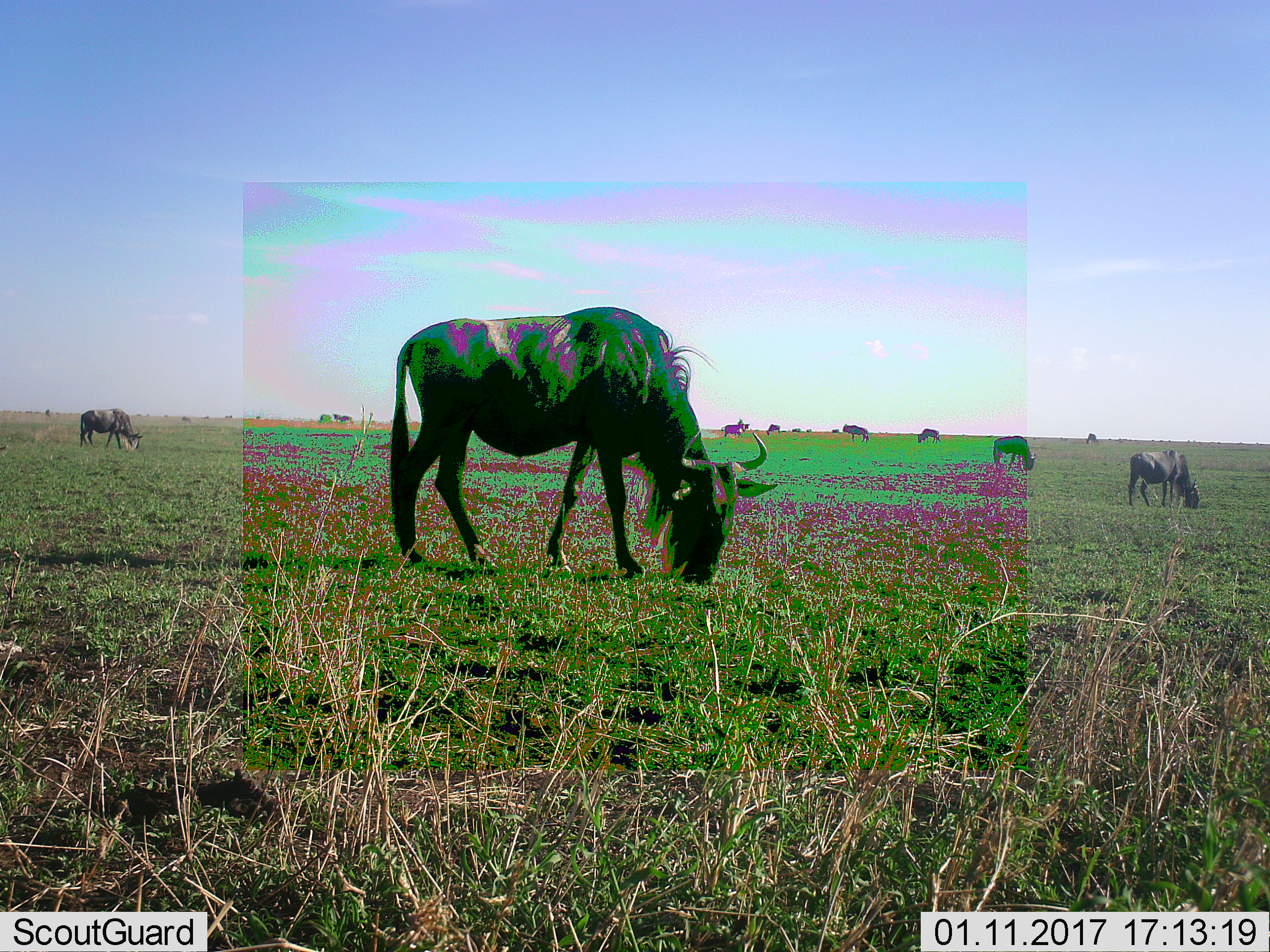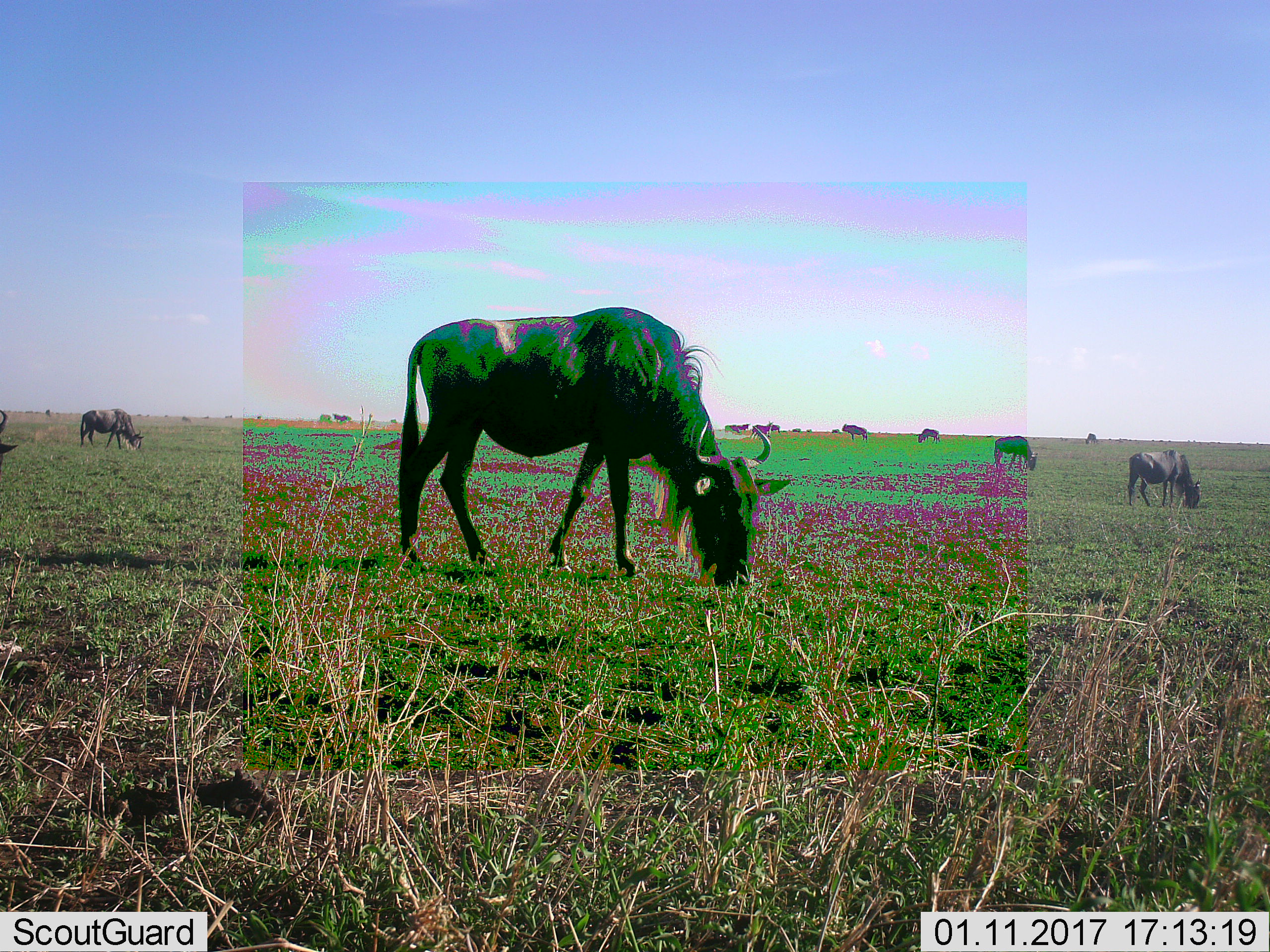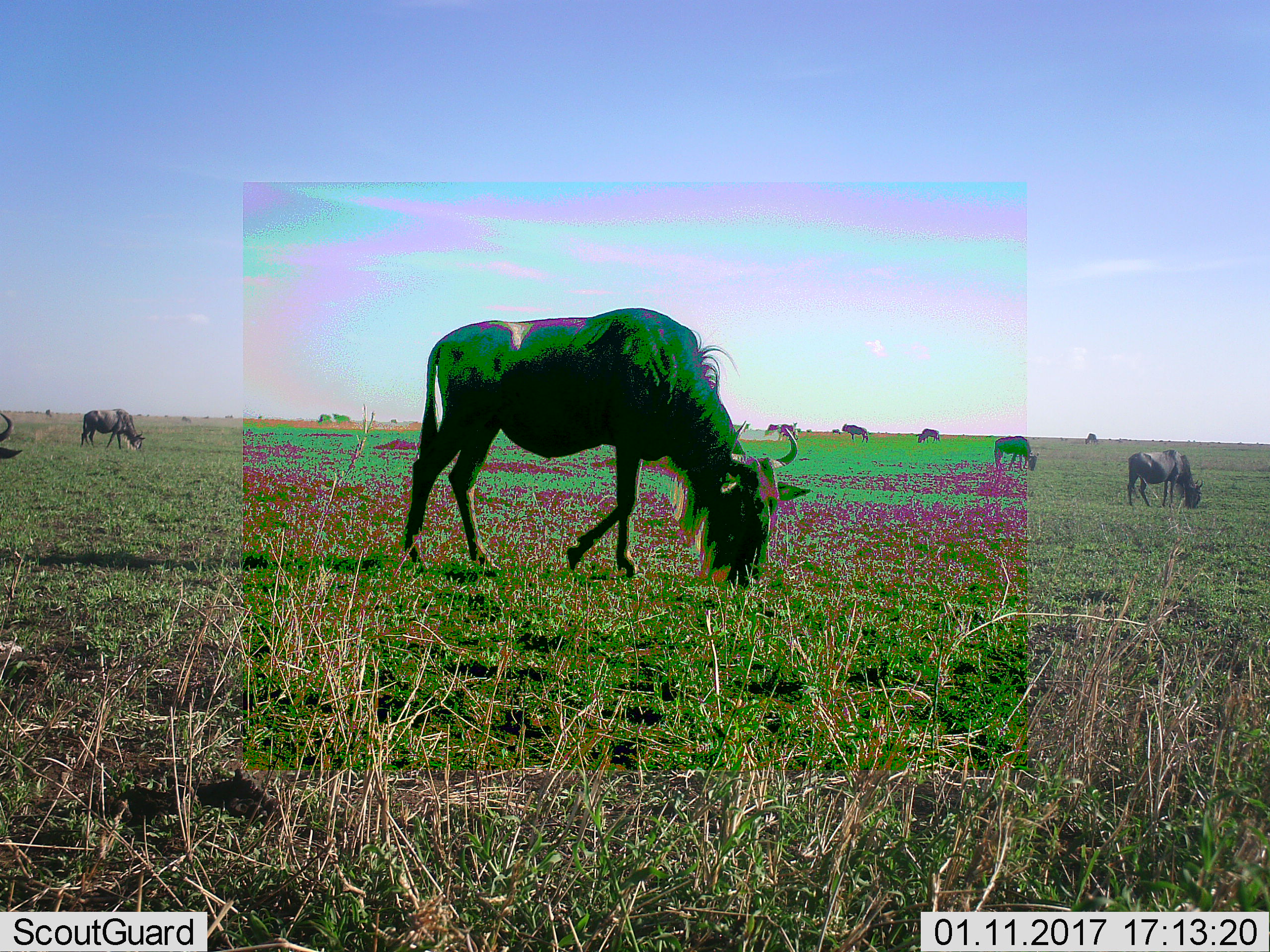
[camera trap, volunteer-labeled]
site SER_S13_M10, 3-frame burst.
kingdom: Animalia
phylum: Chordata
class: Mammalia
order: Artiodactyla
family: Bovidae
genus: Connochaetes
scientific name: Connochaetes taurinus taurinus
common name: blue wildebeest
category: wildebeestblue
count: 11-50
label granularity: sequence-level